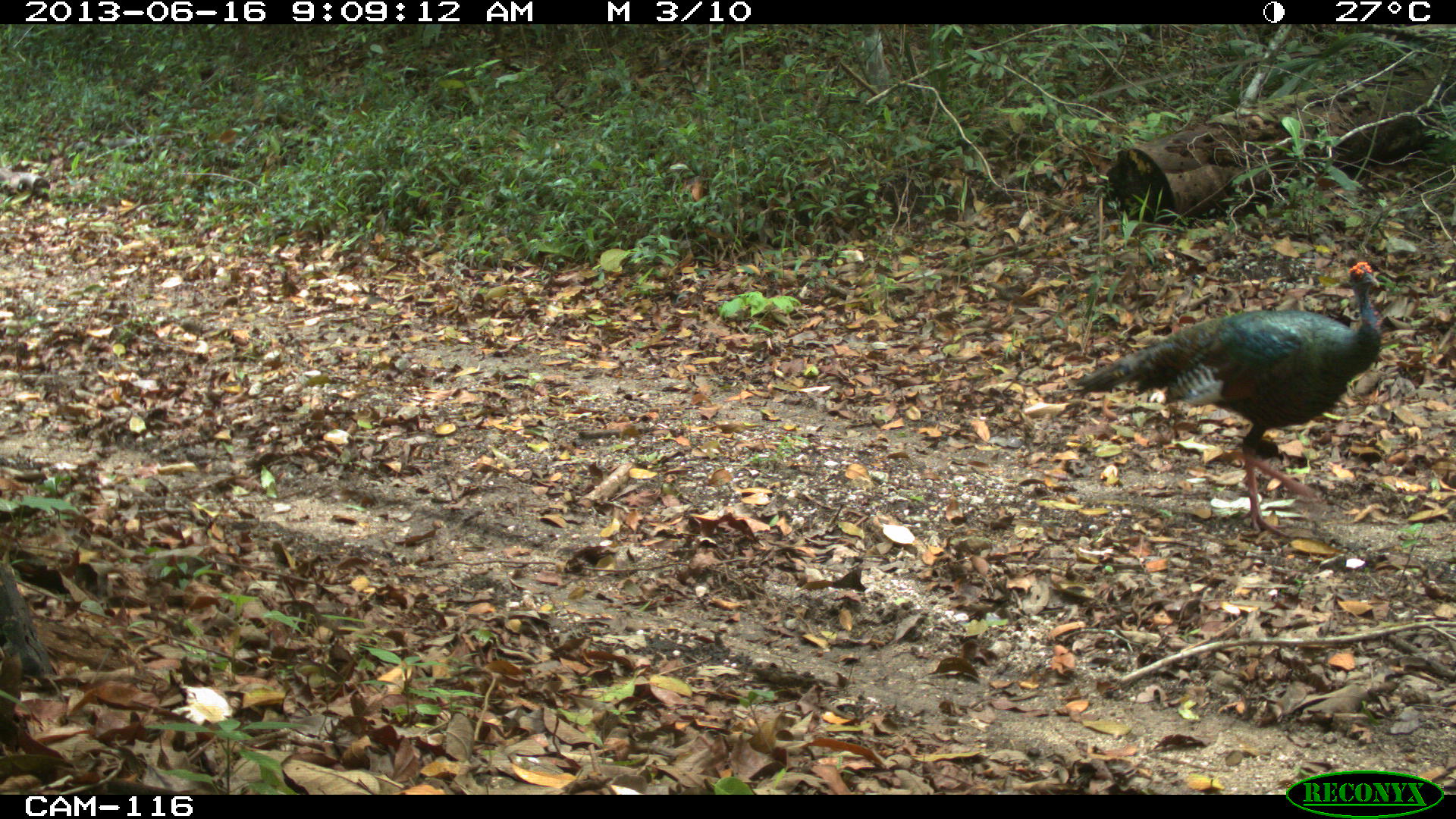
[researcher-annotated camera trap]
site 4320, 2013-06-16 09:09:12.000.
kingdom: Animalia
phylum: Chordata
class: Aves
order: Galliformes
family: Phasianidae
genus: Meleagris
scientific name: Meleagris ocellata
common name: ocellated turkey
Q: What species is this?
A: Meleagris ocellata (ocellated turkey).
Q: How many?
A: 1.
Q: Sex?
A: Male.